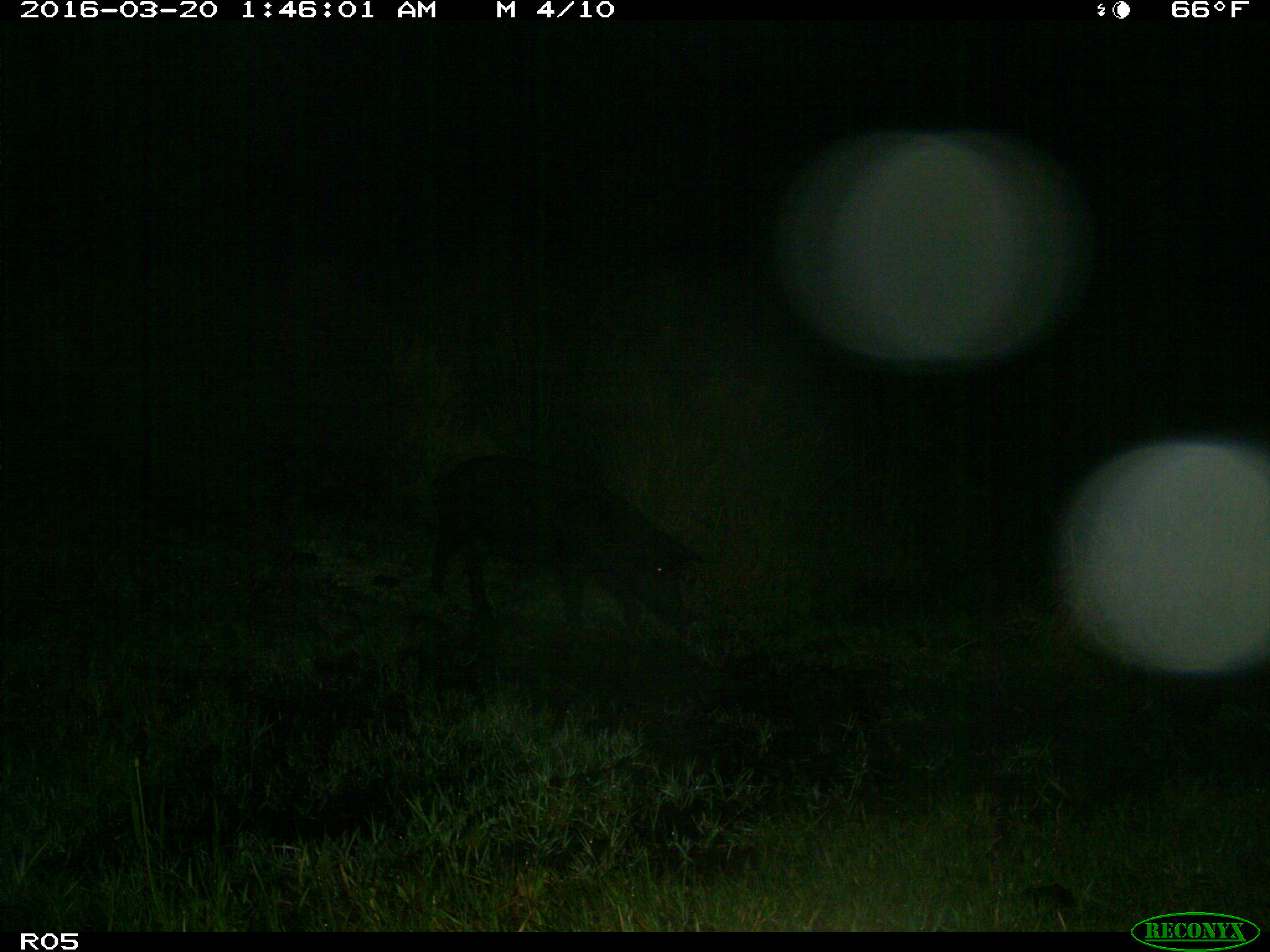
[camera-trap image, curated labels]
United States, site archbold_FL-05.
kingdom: Animalia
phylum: Chordata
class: Mammalia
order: Artiodactyla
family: Suidae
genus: Sus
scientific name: Sus scrofa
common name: wild boar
Sus scrofa (wild boar).